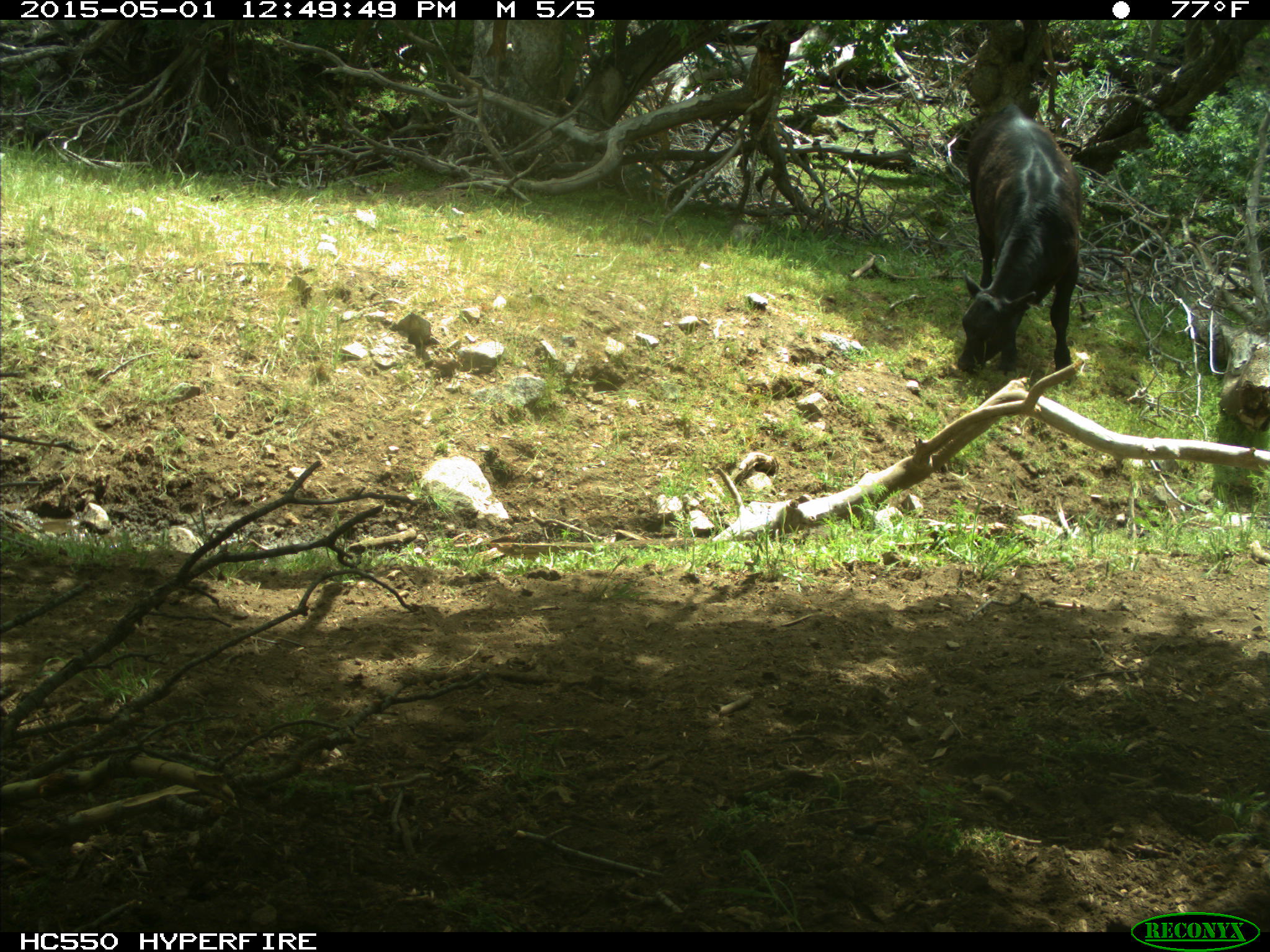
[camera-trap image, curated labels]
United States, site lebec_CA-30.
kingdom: Animalia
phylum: Chordata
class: Mammalia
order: Artiodactyla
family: Bovidae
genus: Bos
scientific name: Bos taurus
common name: domestic cow